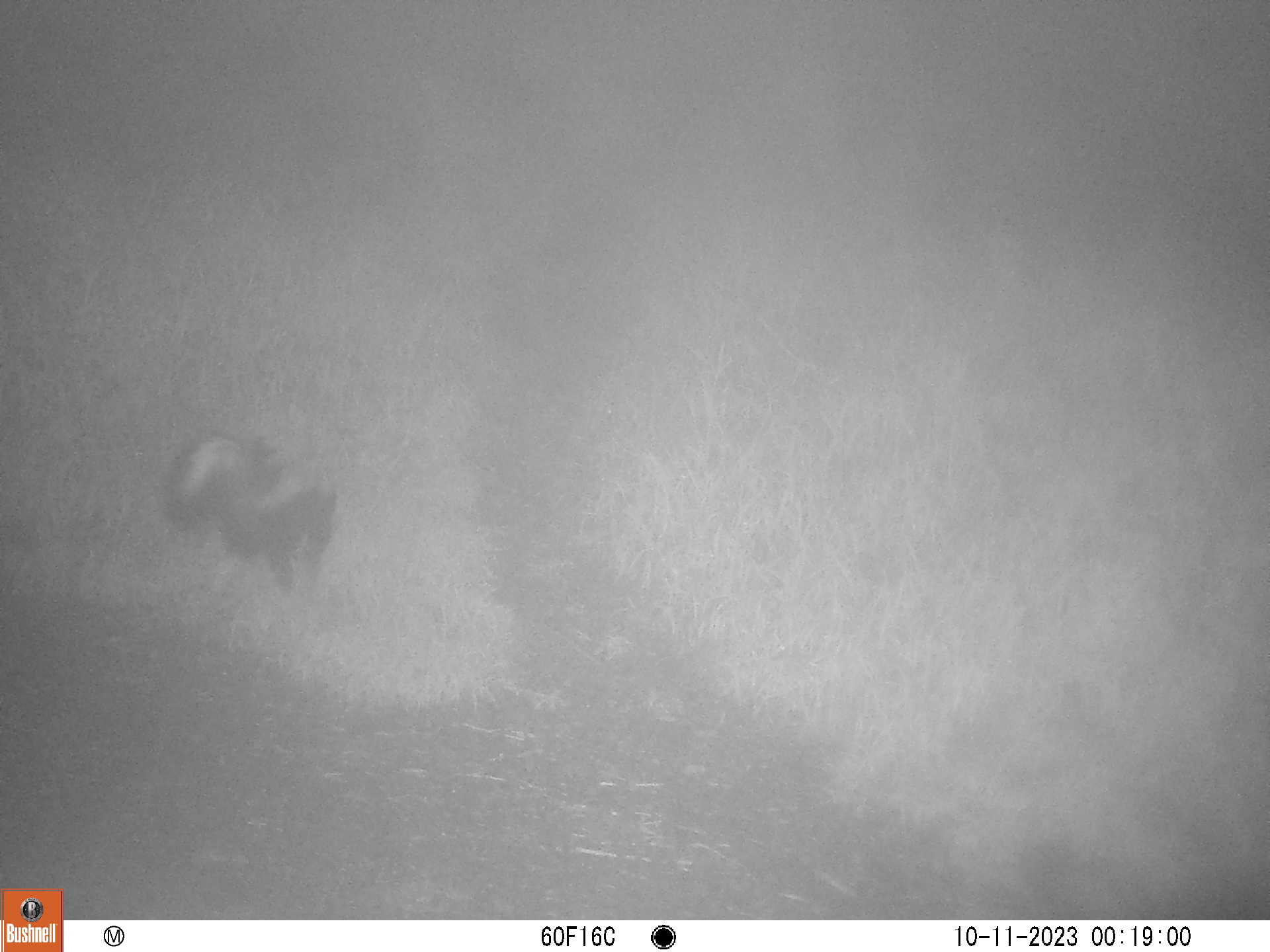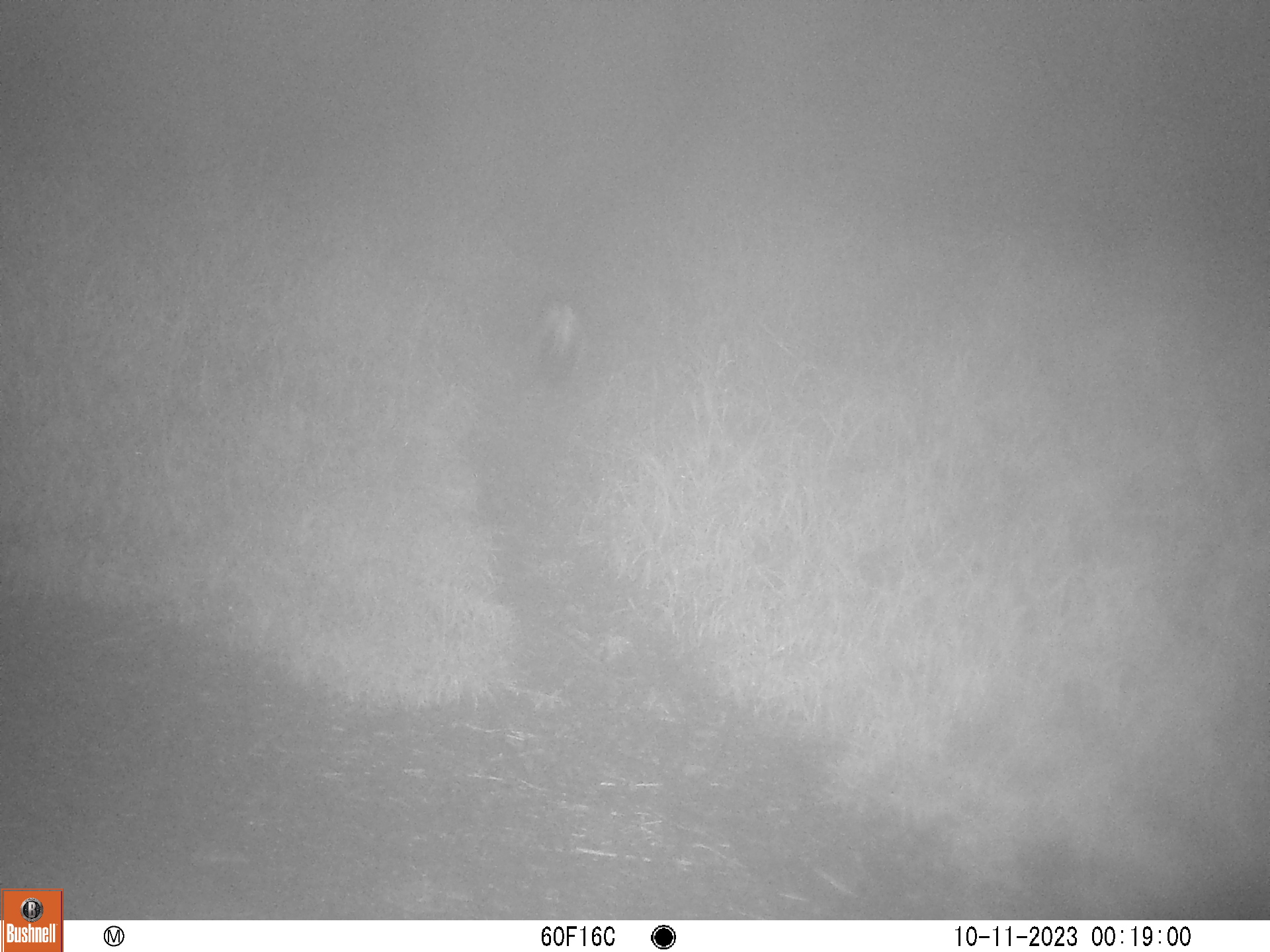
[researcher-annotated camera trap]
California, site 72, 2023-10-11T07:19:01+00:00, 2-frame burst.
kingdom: Animalia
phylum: Chordata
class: Mammalia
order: Carnivora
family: Mephitidae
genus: Mephitis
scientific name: Mephitis mephitis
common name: striped skunk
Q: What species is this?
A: Striped skunk (Mephitis mephitis).